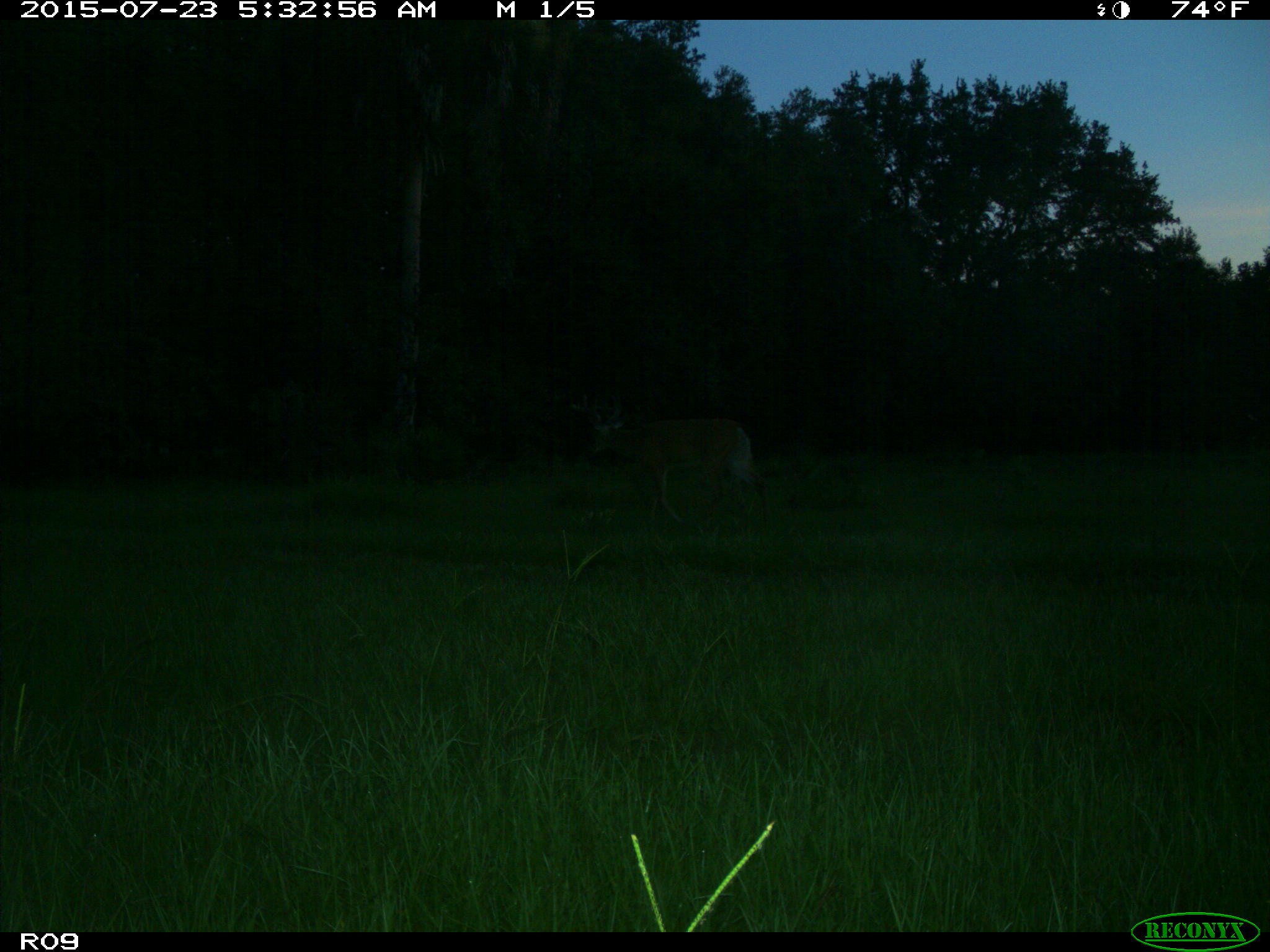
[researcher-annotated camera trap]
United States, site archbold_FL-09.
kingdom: Animalia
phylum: Chordata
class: Mammalia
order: Artiodactyla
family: Cervidae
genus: Odocoileus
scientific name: Odocoileus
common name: deer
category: unidentified deer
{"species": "unidentified deer (deer) (Odocoileus)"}